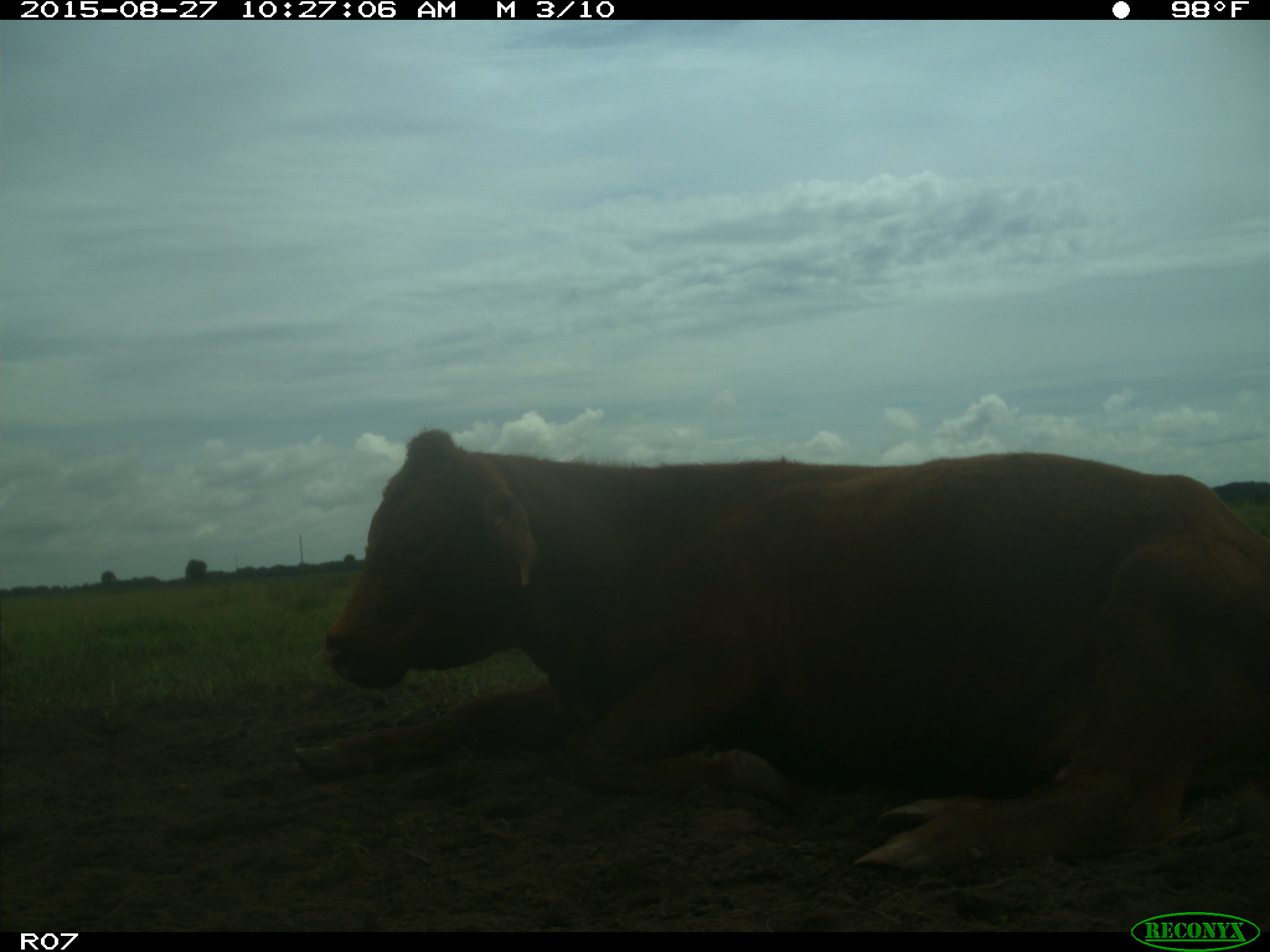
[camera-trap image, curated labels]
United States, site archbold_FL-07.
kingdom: Animalia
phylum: Chordata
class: Mammalia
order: Artiodactyla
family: Bovidae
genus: Bos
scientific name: Bos taurus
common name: domestic cow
Bos taurus (domestic cow).